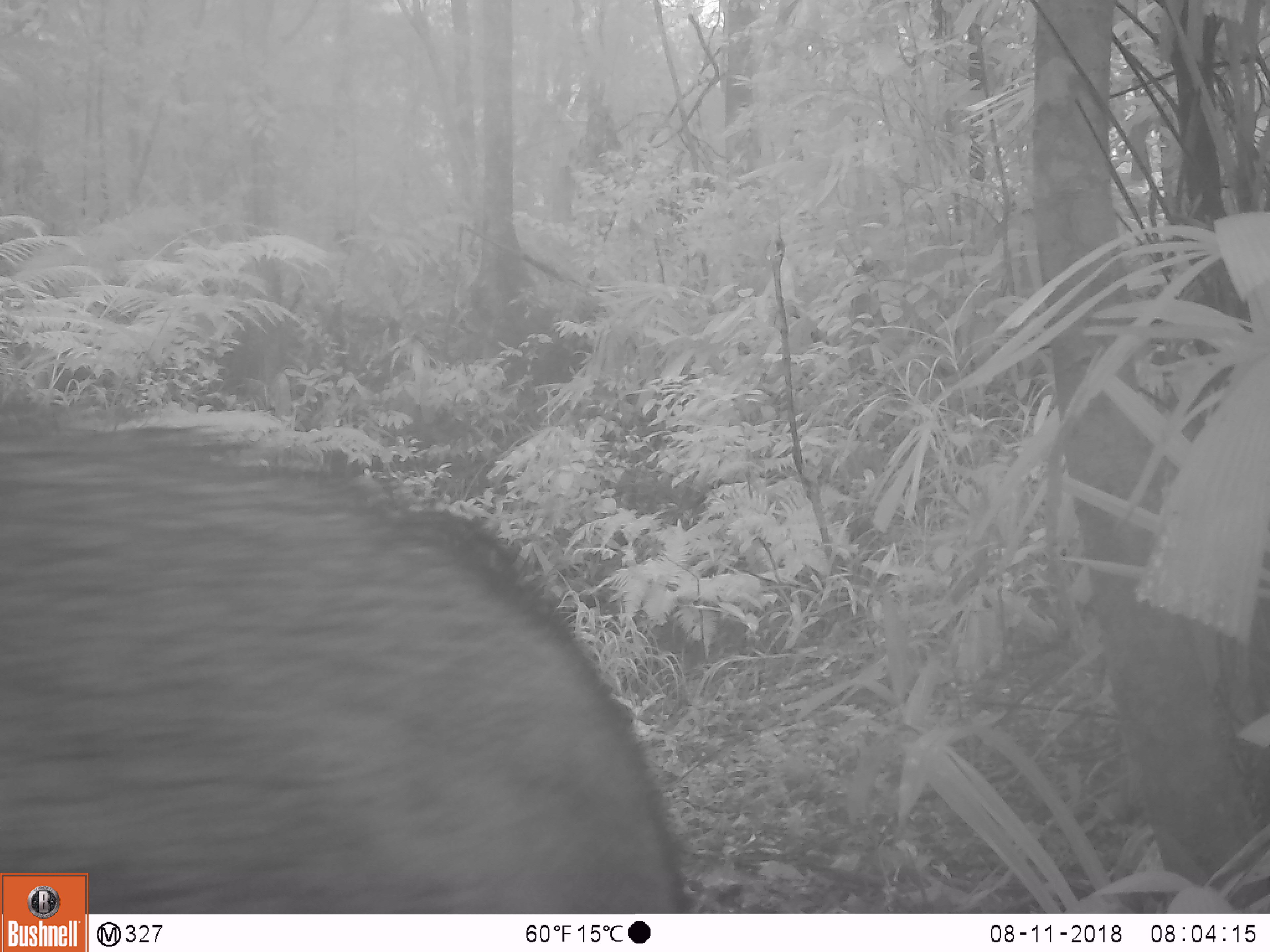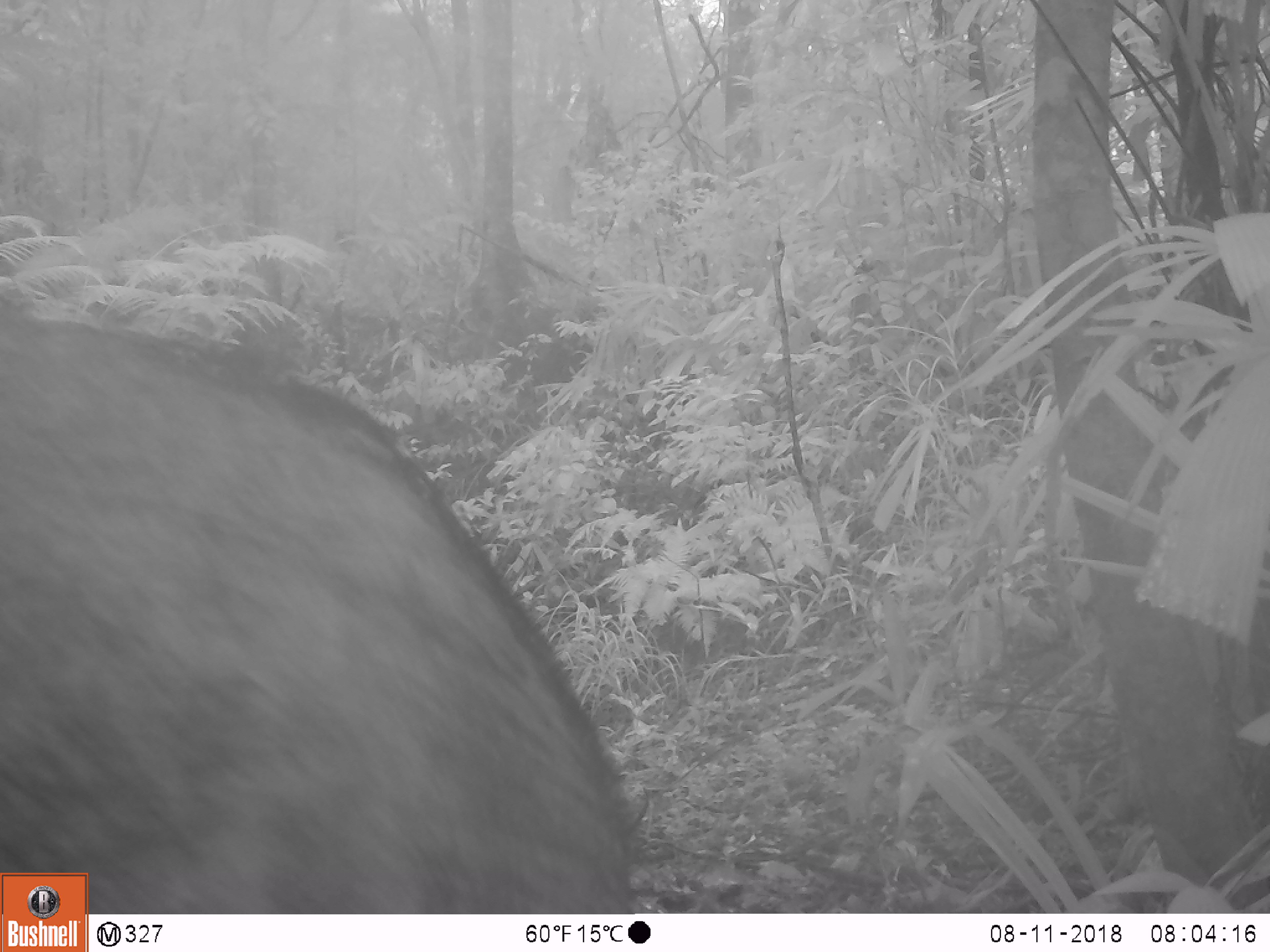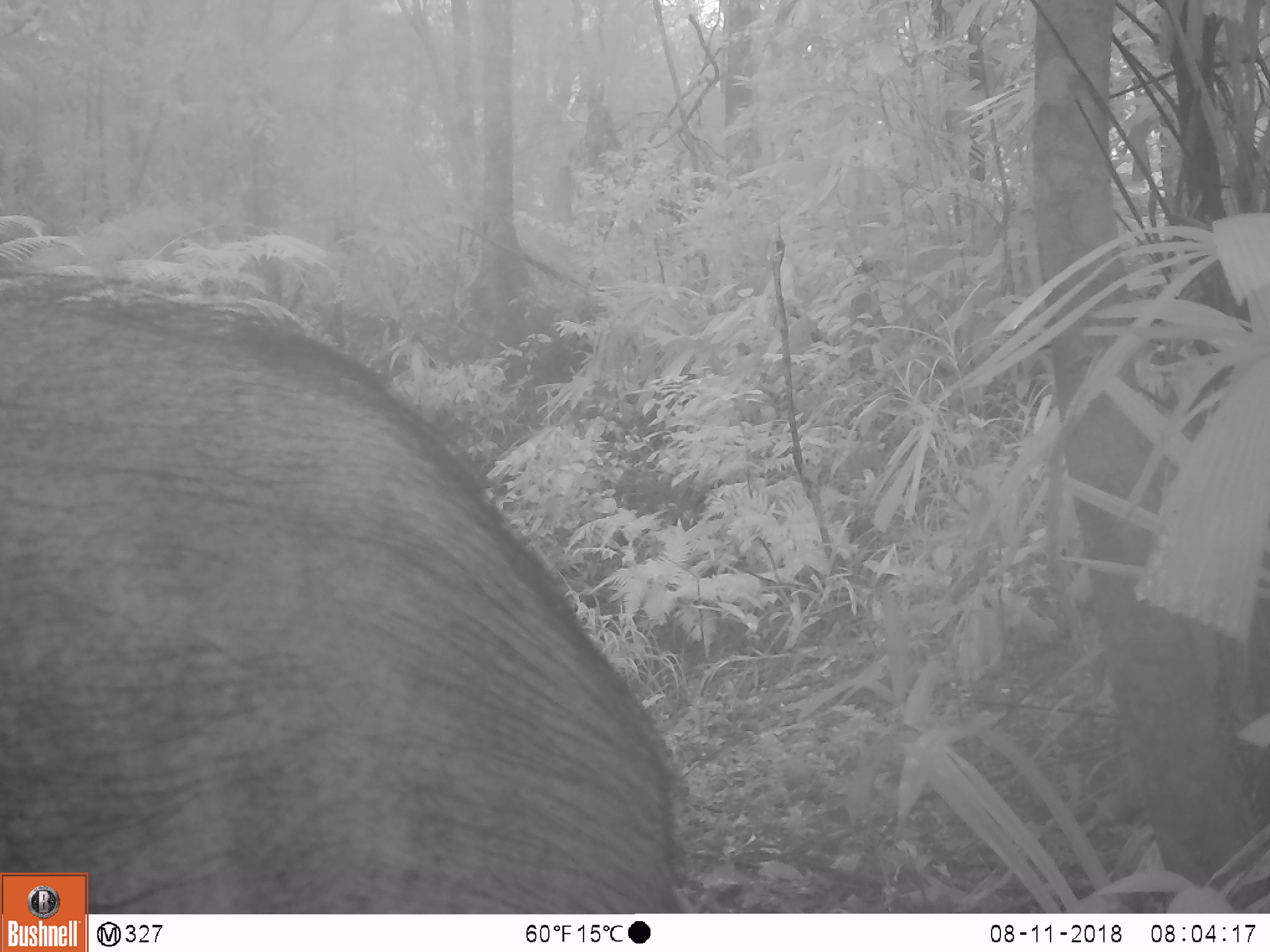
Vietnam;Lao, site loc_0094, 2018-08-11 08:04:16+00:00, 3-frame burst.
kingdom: Animalia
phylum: Chordata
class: Mammalia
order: Artiodactyla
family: Suidae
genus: Sus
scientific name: Sus scrofa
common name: eurasian wild pig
Eurasian wild pig (Sus scrofa). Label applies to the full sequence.